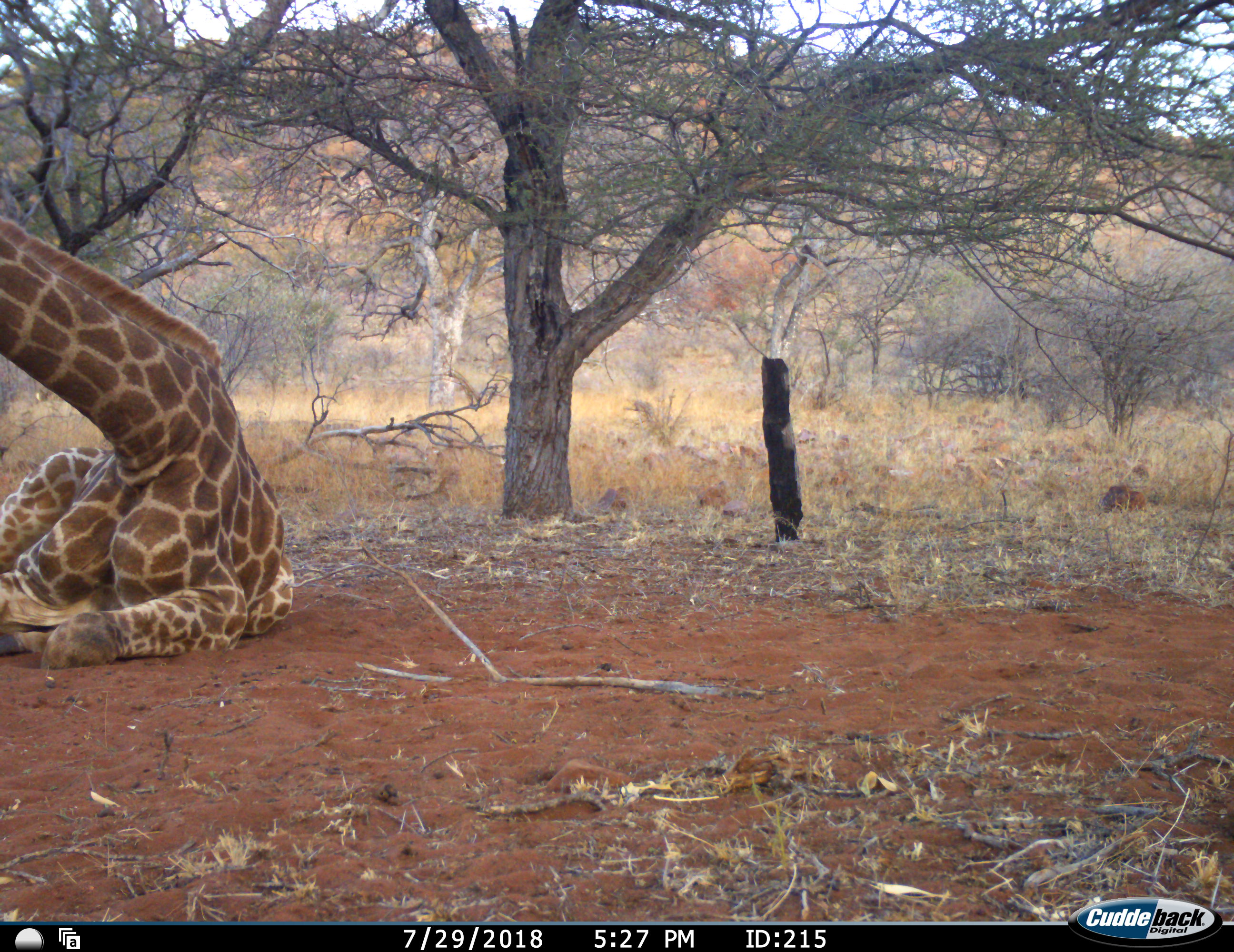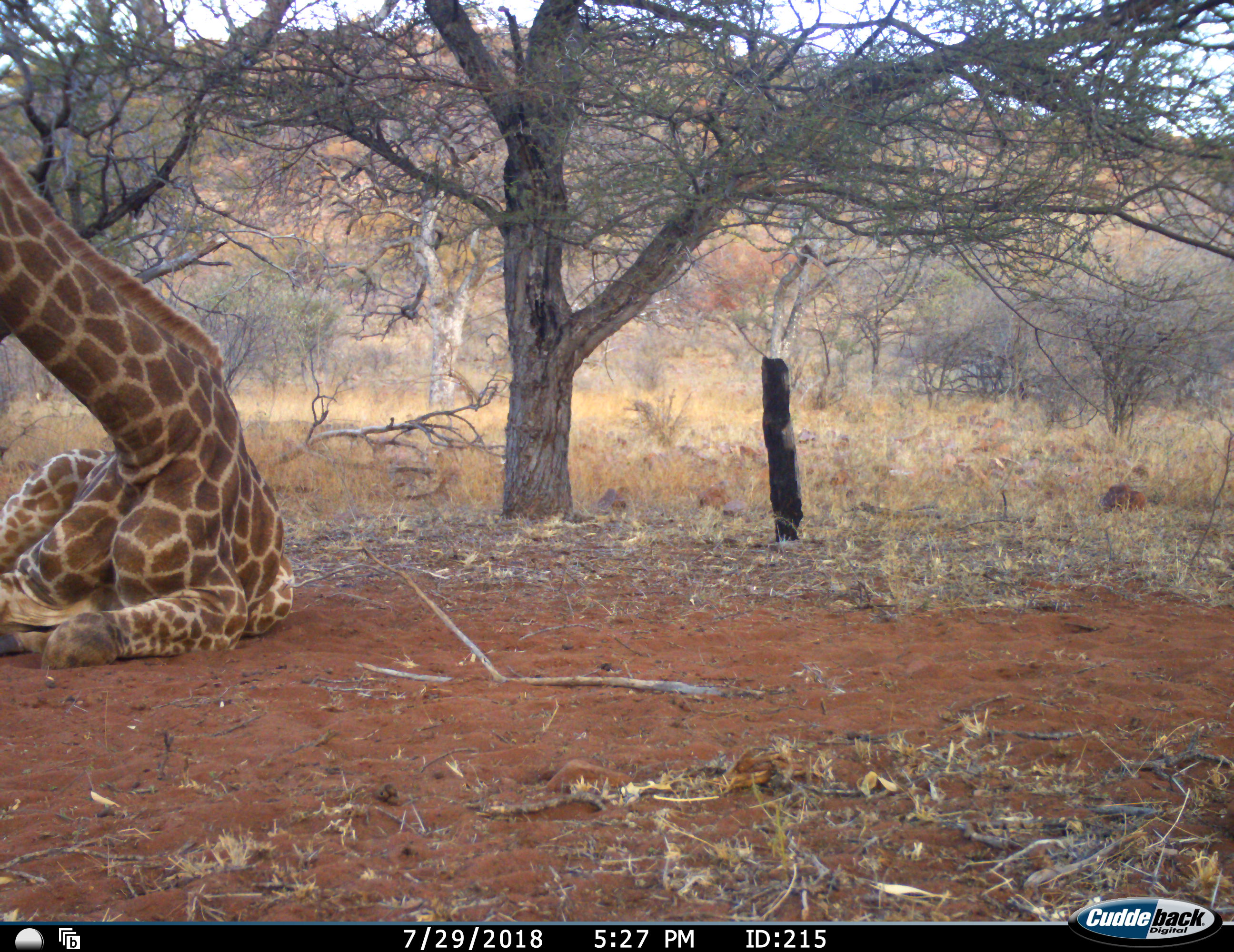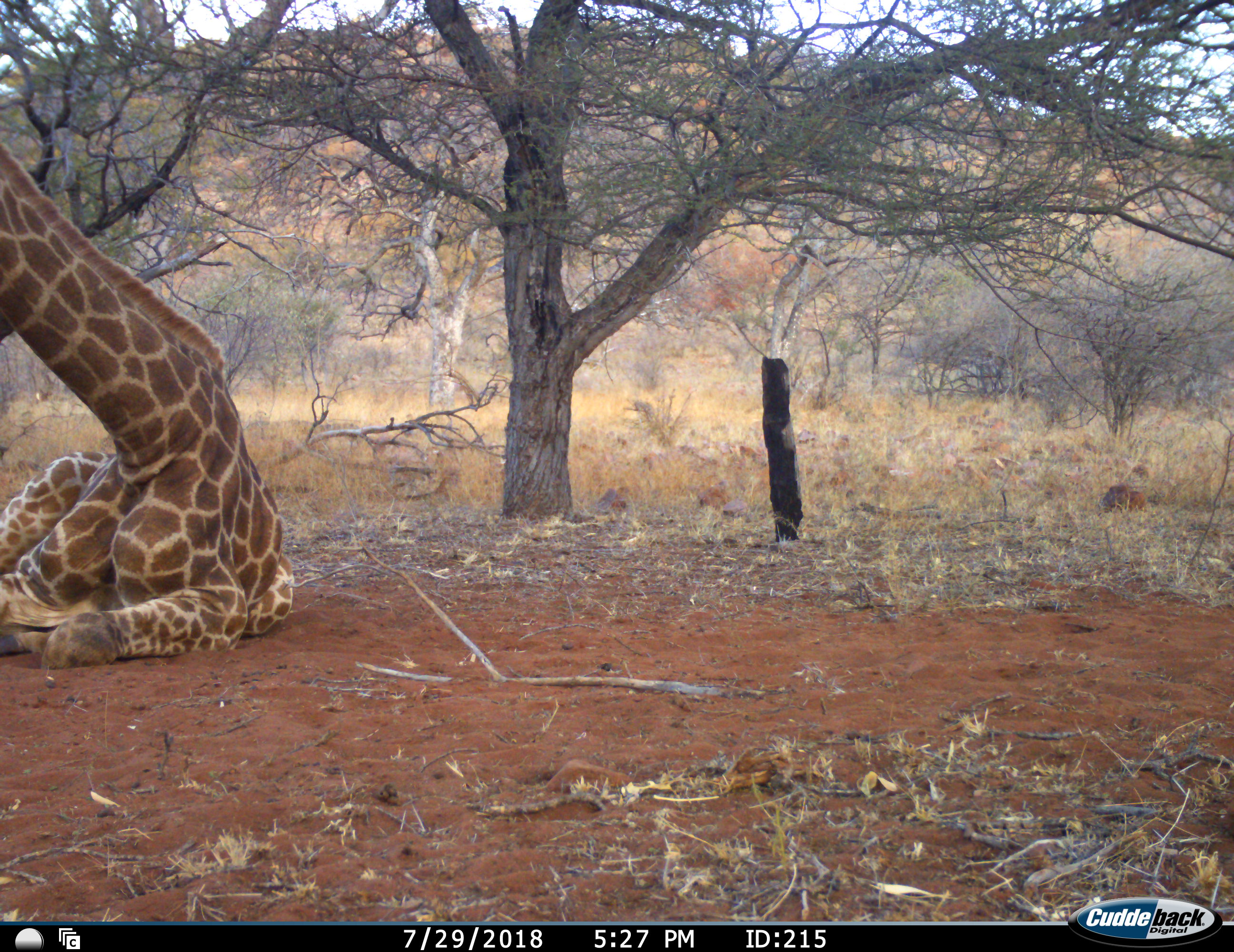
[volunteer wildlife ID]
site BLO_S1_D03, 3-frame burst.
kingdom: Animalia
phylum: Chordata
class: Mammalia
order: Artiodactyla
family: Giraffidae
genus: Giraffa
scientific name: Giraffa camelopardalis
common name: giraffe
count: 1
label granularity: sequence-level